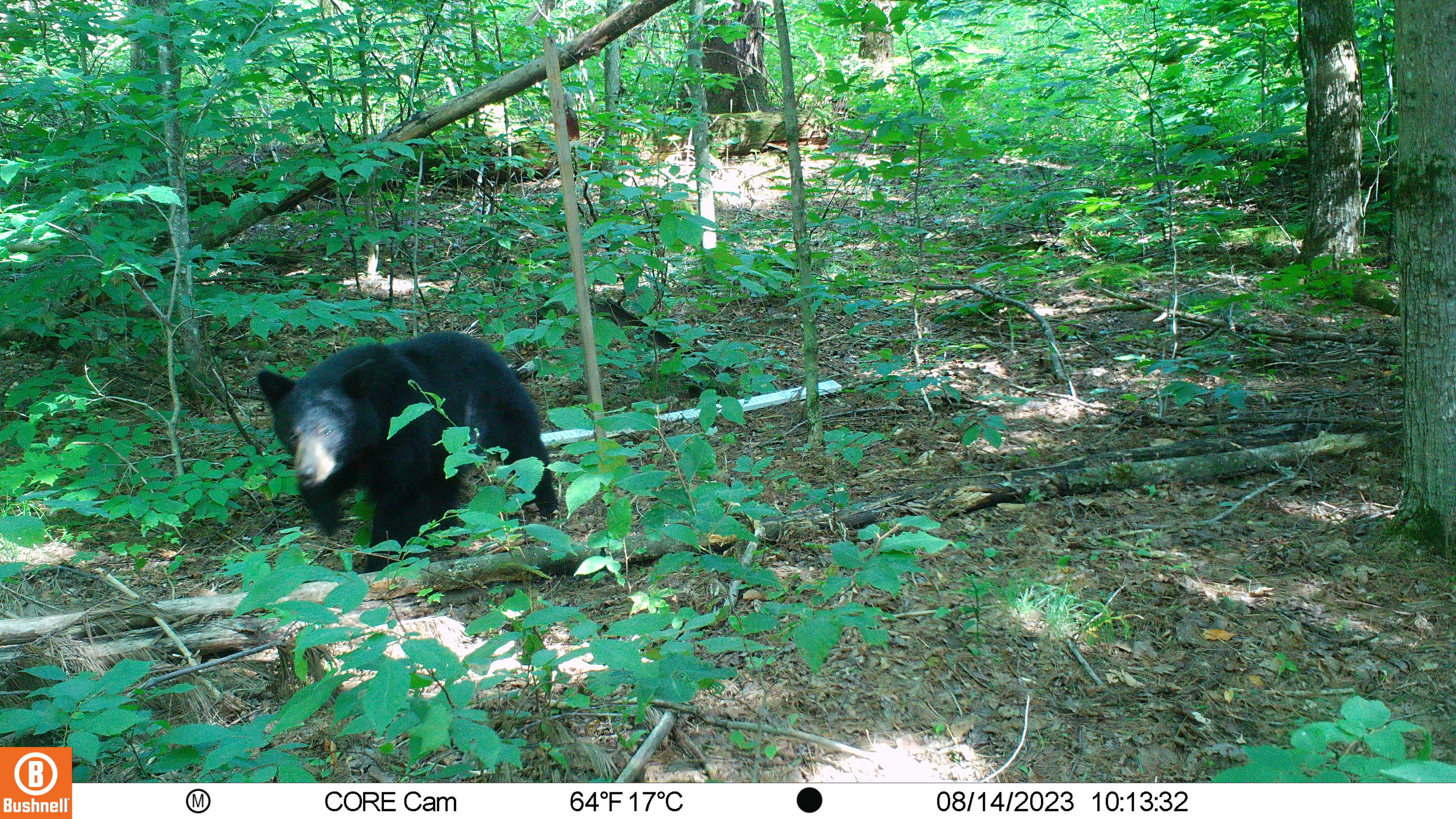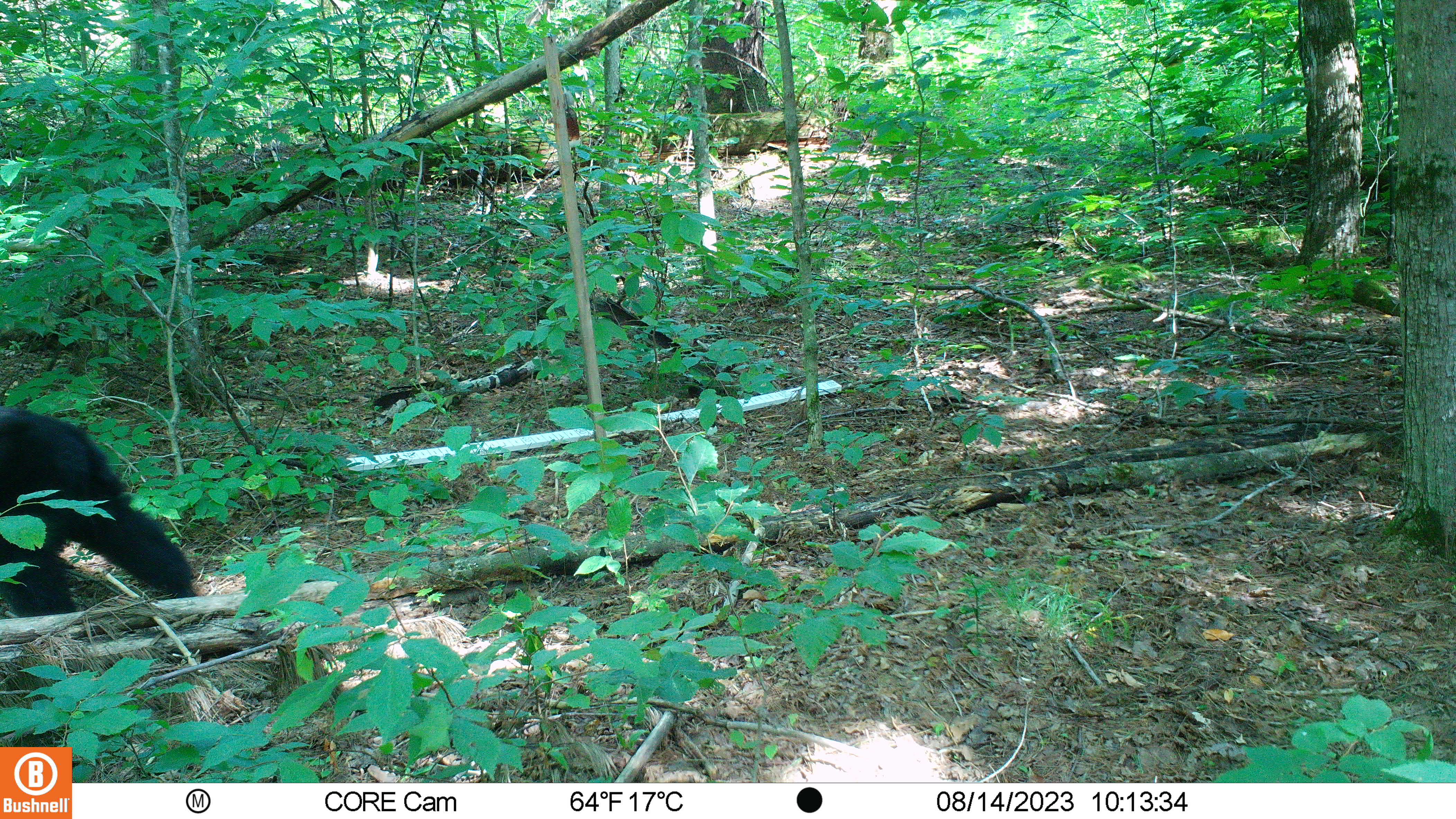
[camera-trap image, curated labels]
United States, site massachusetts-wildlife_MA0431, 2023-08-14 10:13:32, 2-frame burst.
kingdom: Animalia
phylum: Chordata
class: Mammalia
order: Carnivora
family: Ursidae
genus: Ursus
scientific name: Ursus americanus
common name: black bear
Black bear (Ursus americanus).